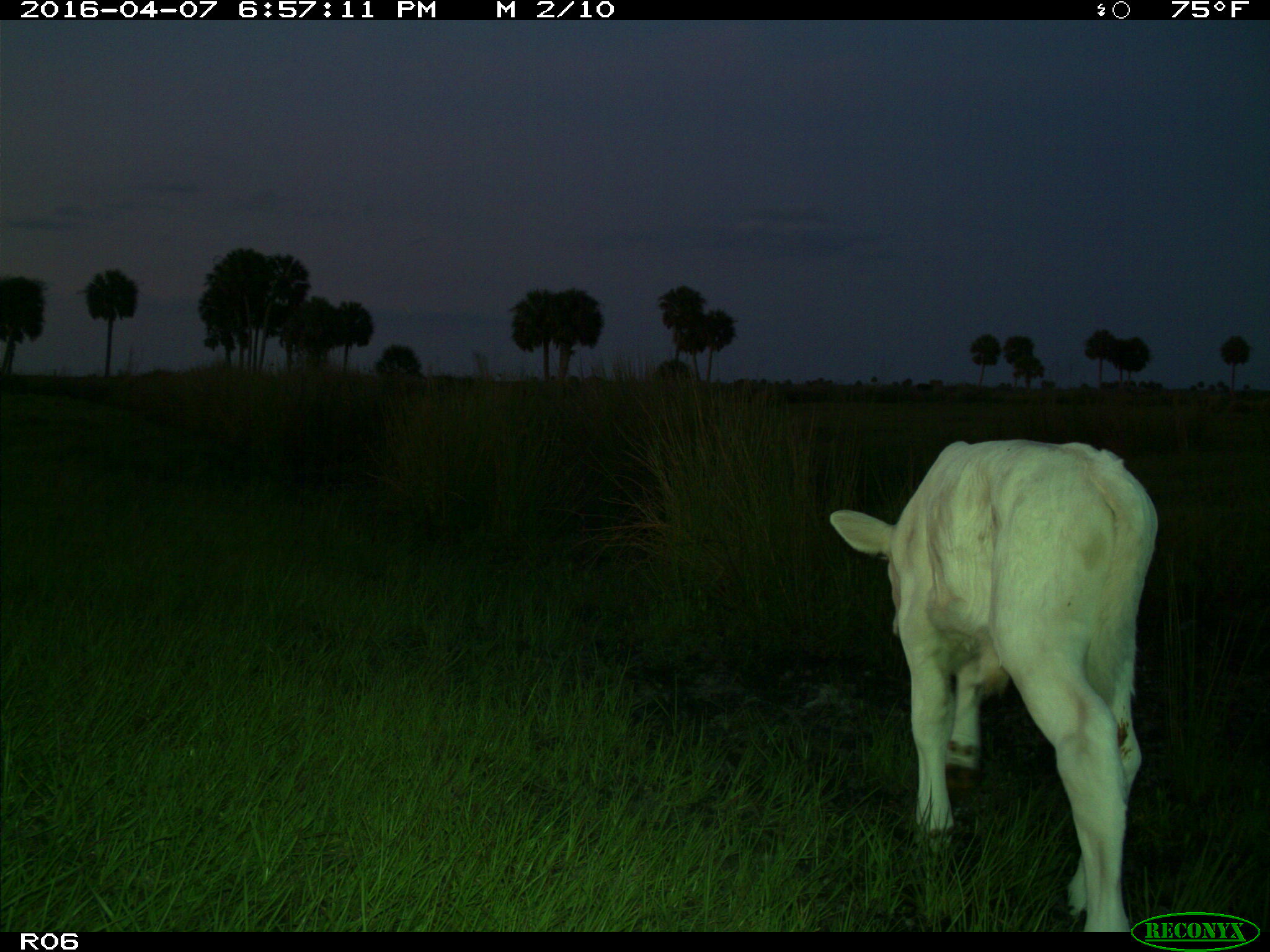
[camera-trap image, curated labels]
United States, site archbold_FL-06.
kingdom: Animalia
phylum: Chordata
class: Mammalia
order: Artiodactyla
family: Bovidae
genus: Bos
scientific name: Bos taurus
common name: domestic cow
Bos taurus (domestic cow).